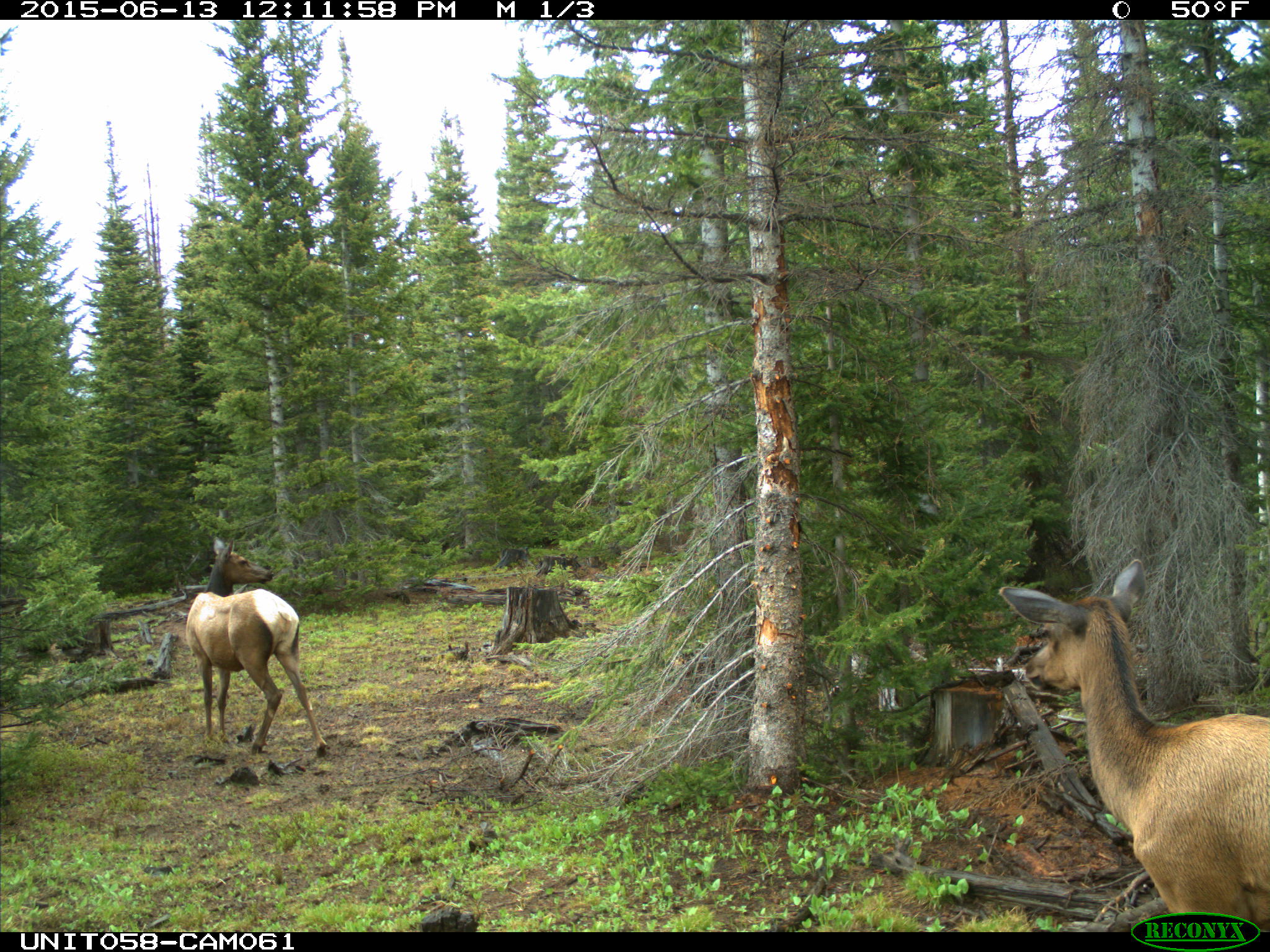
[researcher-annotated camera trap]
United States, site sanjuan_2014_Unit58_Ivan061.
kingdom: Animalia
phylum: Chordata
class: Mammalia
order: Artiodactyla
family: Cervidae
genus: Cervus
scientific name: Cervus elaphus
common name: red deer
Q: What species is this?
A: Cervus elaphus (red deer).